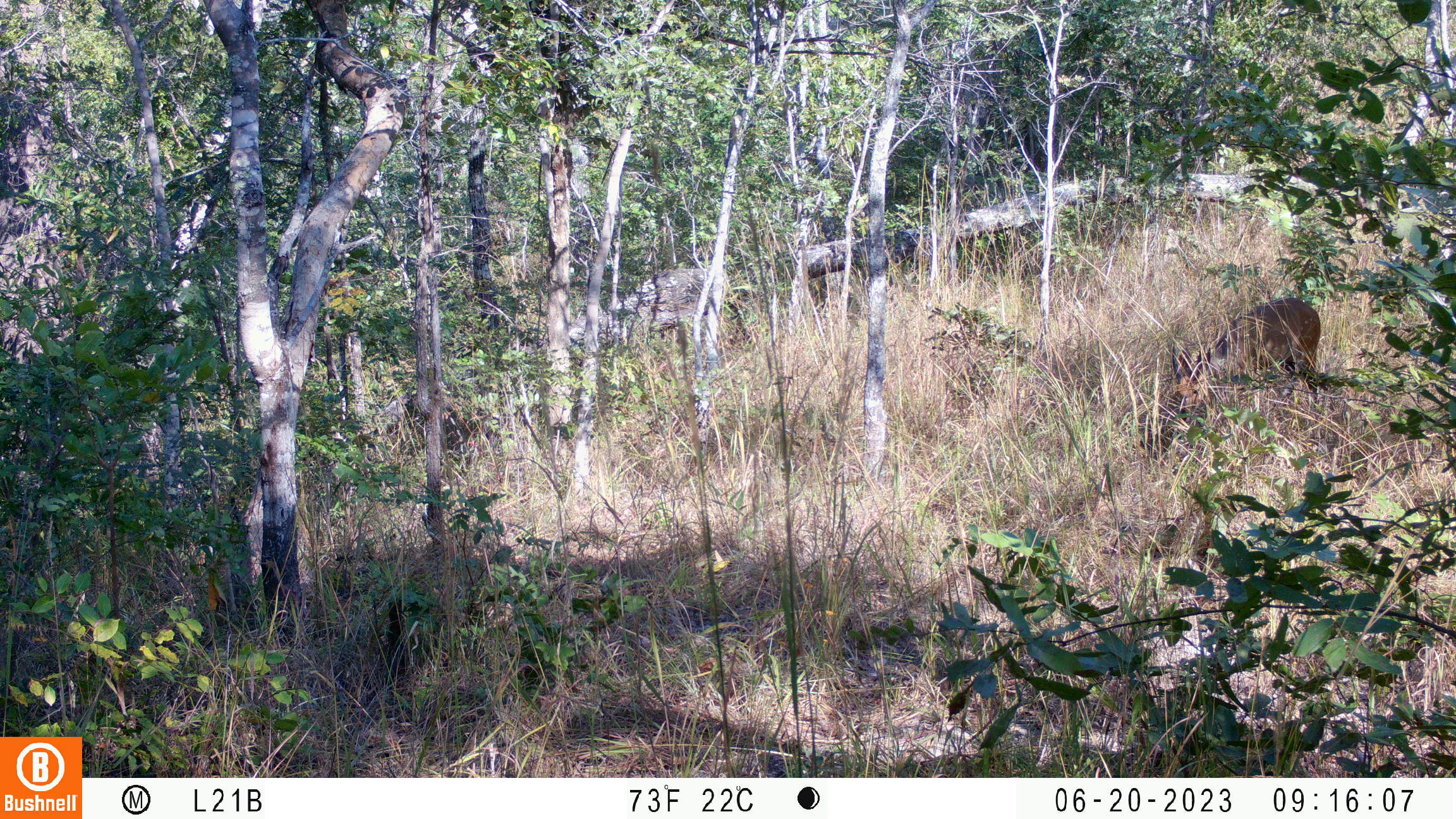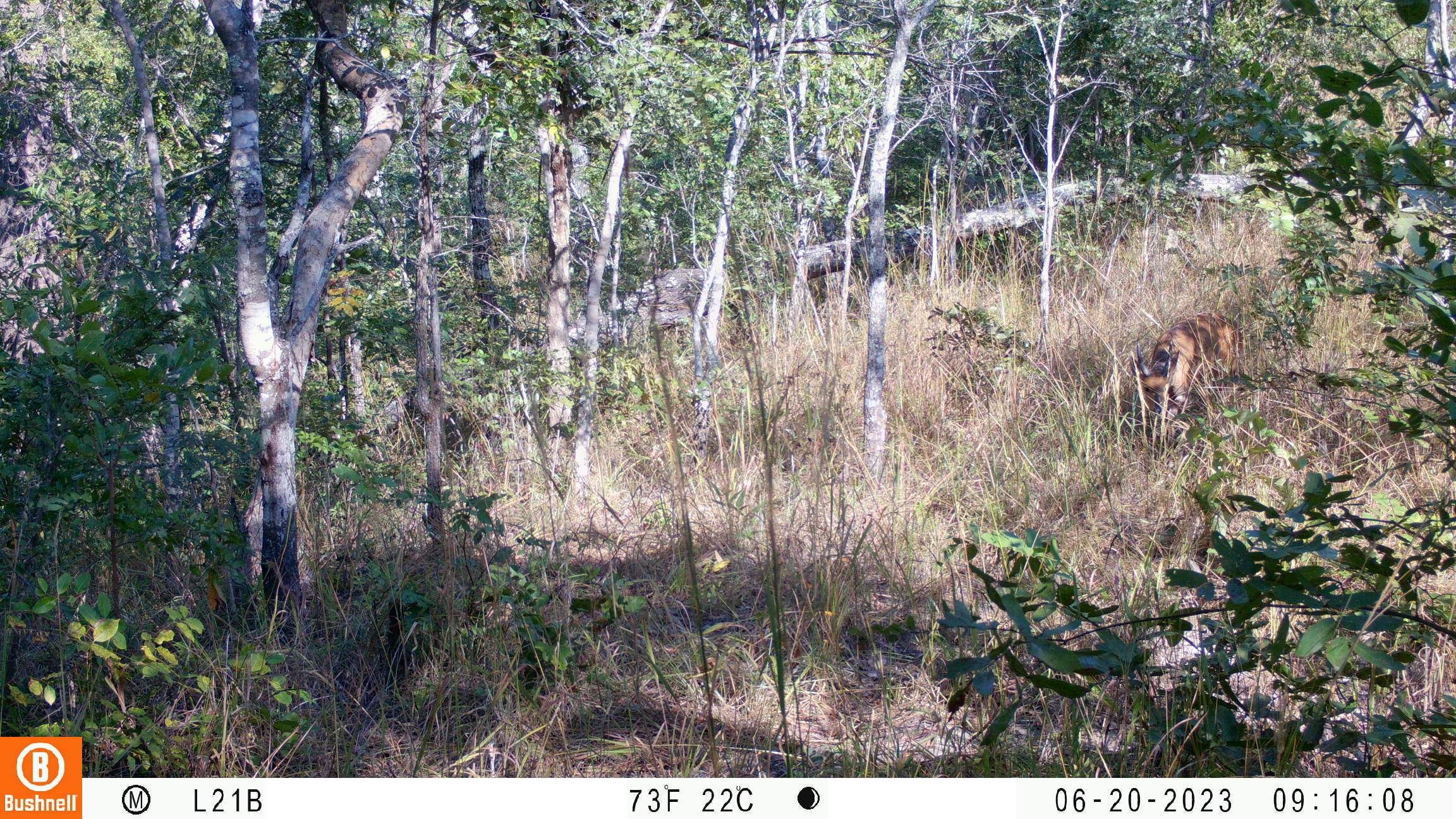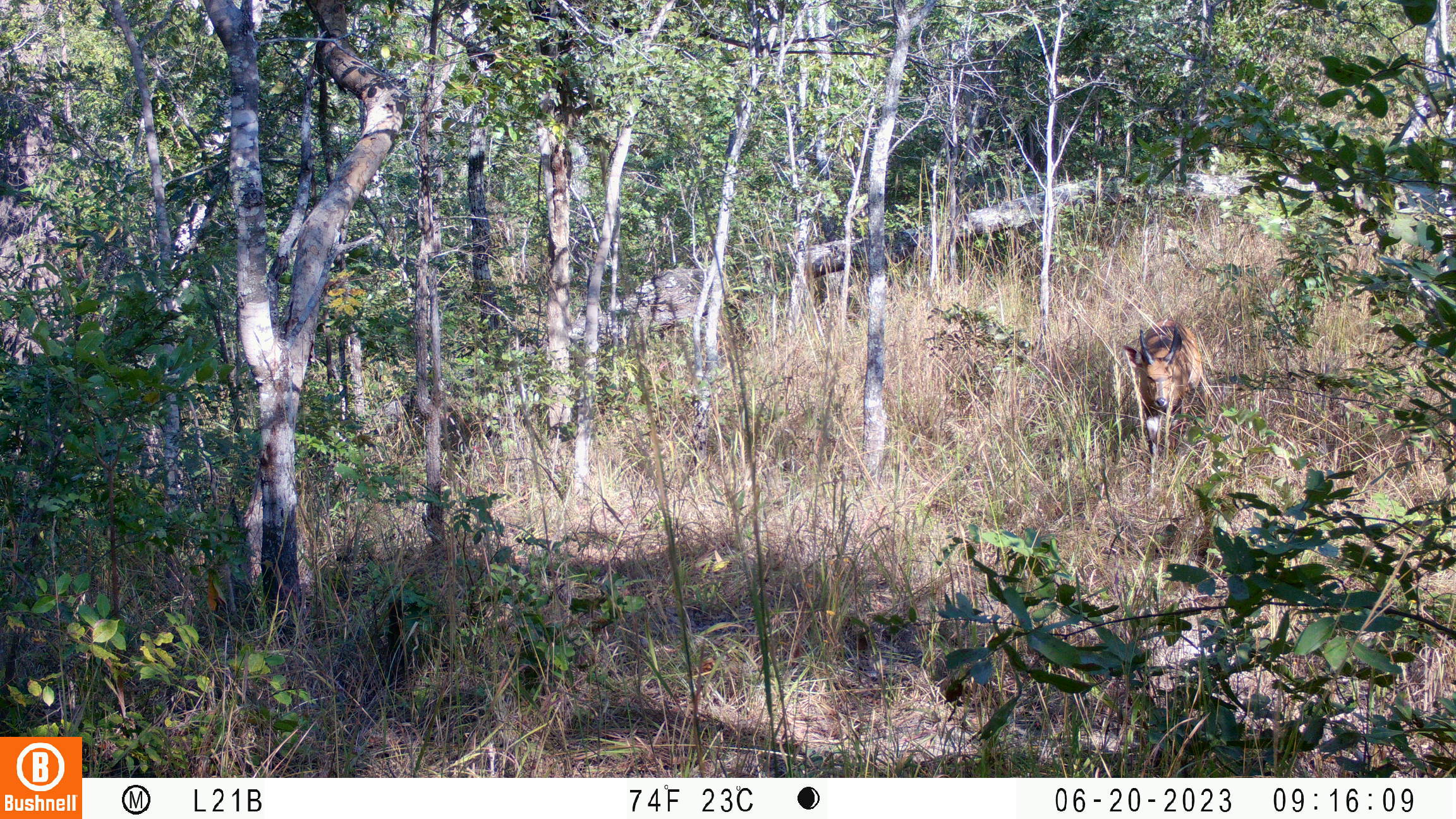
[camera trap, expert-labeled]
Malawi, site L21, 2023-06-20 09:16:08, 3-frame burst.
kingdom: Animalia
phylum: Chordata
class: Mammalia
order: Artiodactyla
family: Bovidae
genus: Tragelaphus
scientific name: Tragelaphus sylvaticus sylvaticus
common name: cape bushbuck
Cape bushbuck (Tragelaphus sylvaticus sylvaticus), count 1.